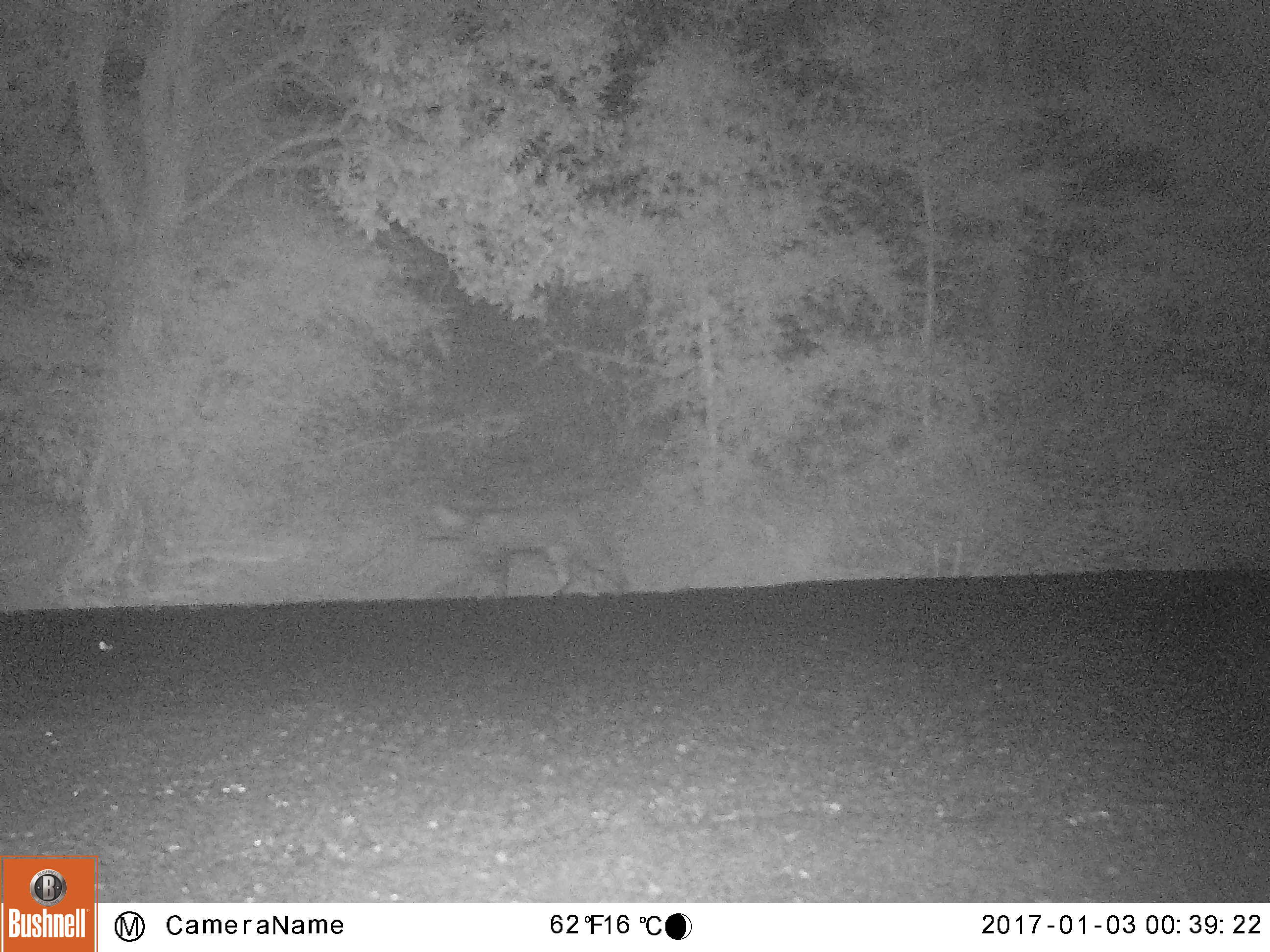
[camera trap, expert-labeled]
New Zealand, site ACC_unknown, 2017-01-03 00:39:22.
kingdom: Animalia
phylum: Chordata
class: Mammalia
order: Carnivora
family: Felidae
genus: Felis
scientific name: Felis catus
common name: domestic cat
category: cat